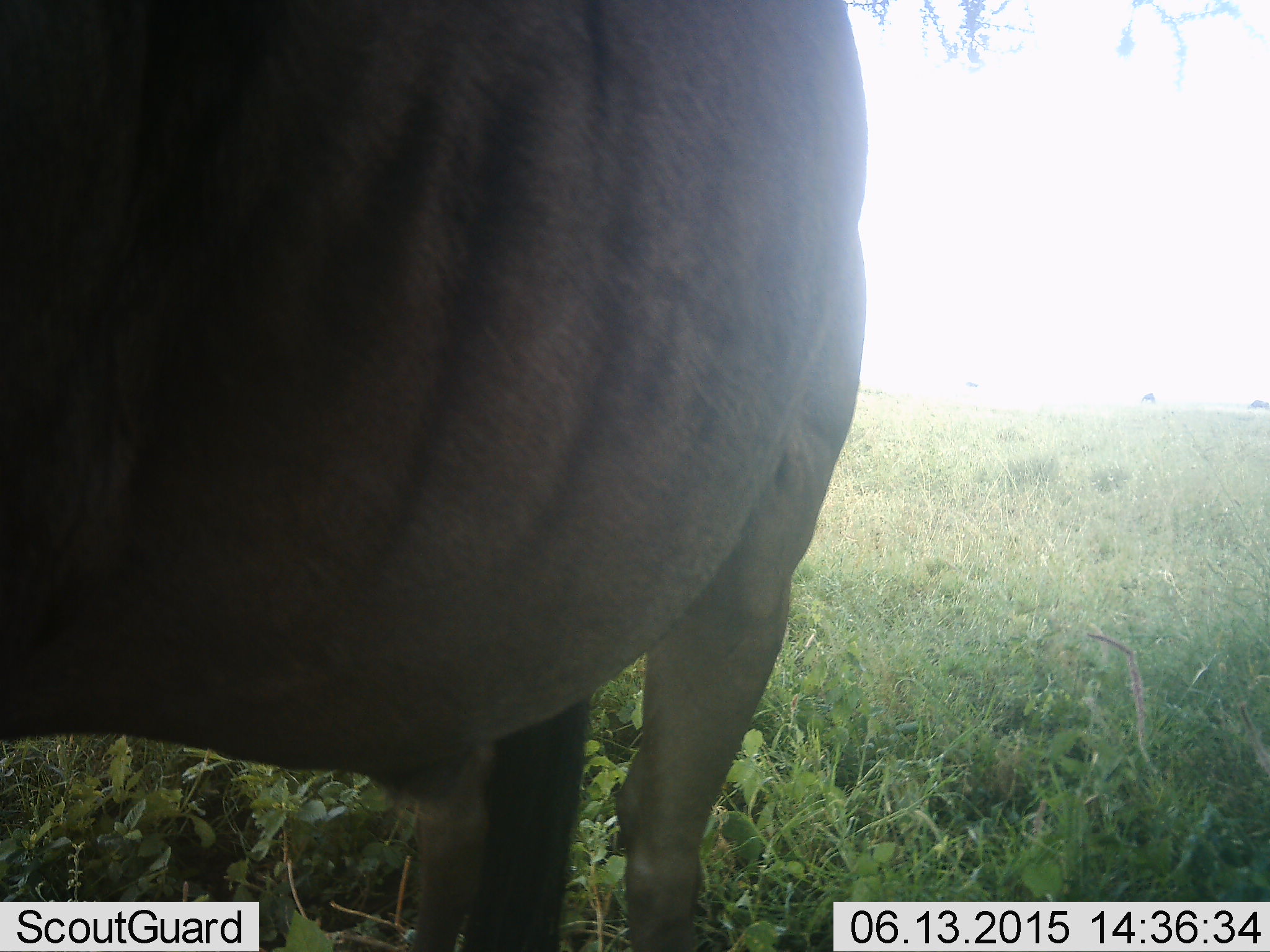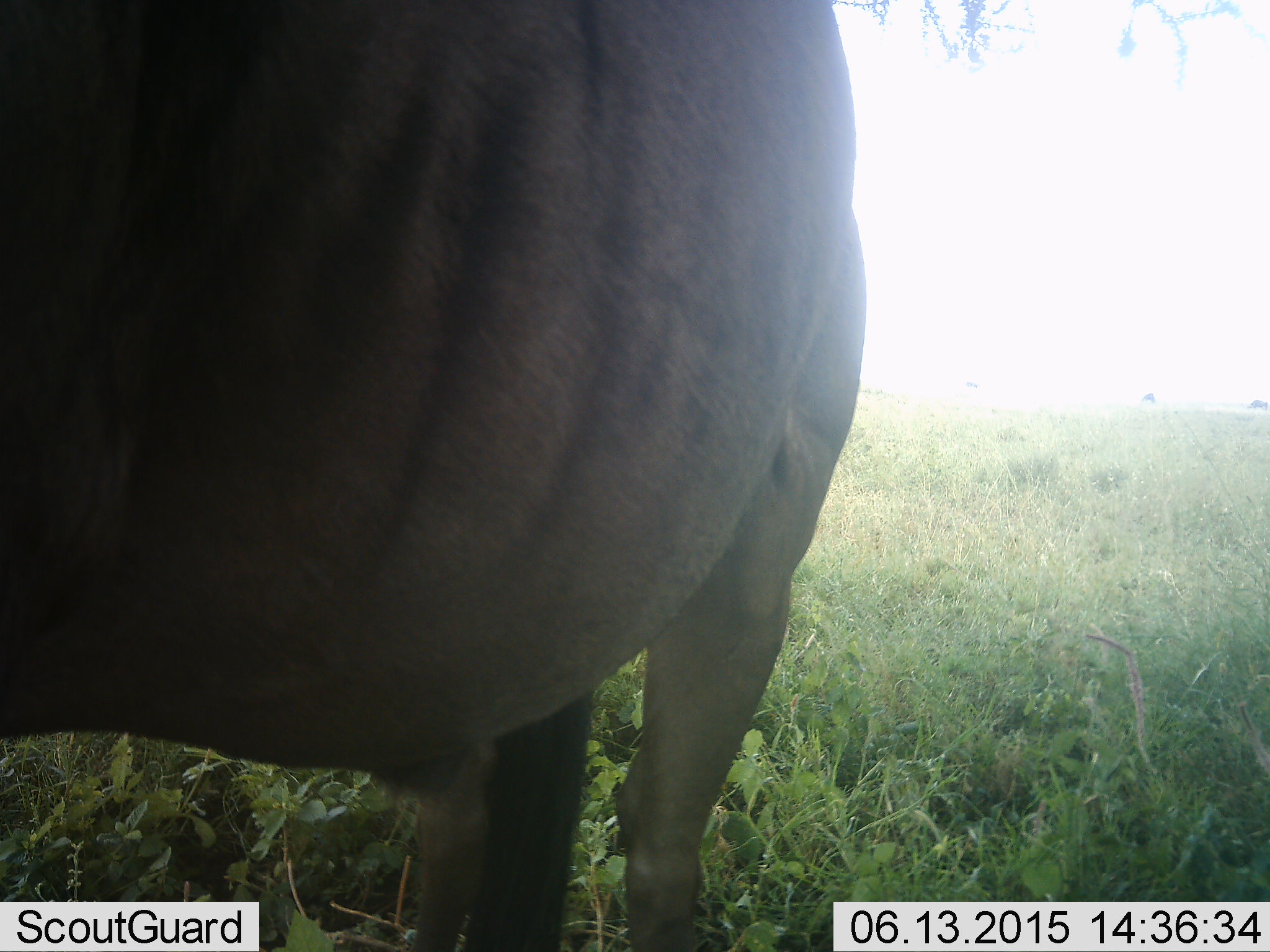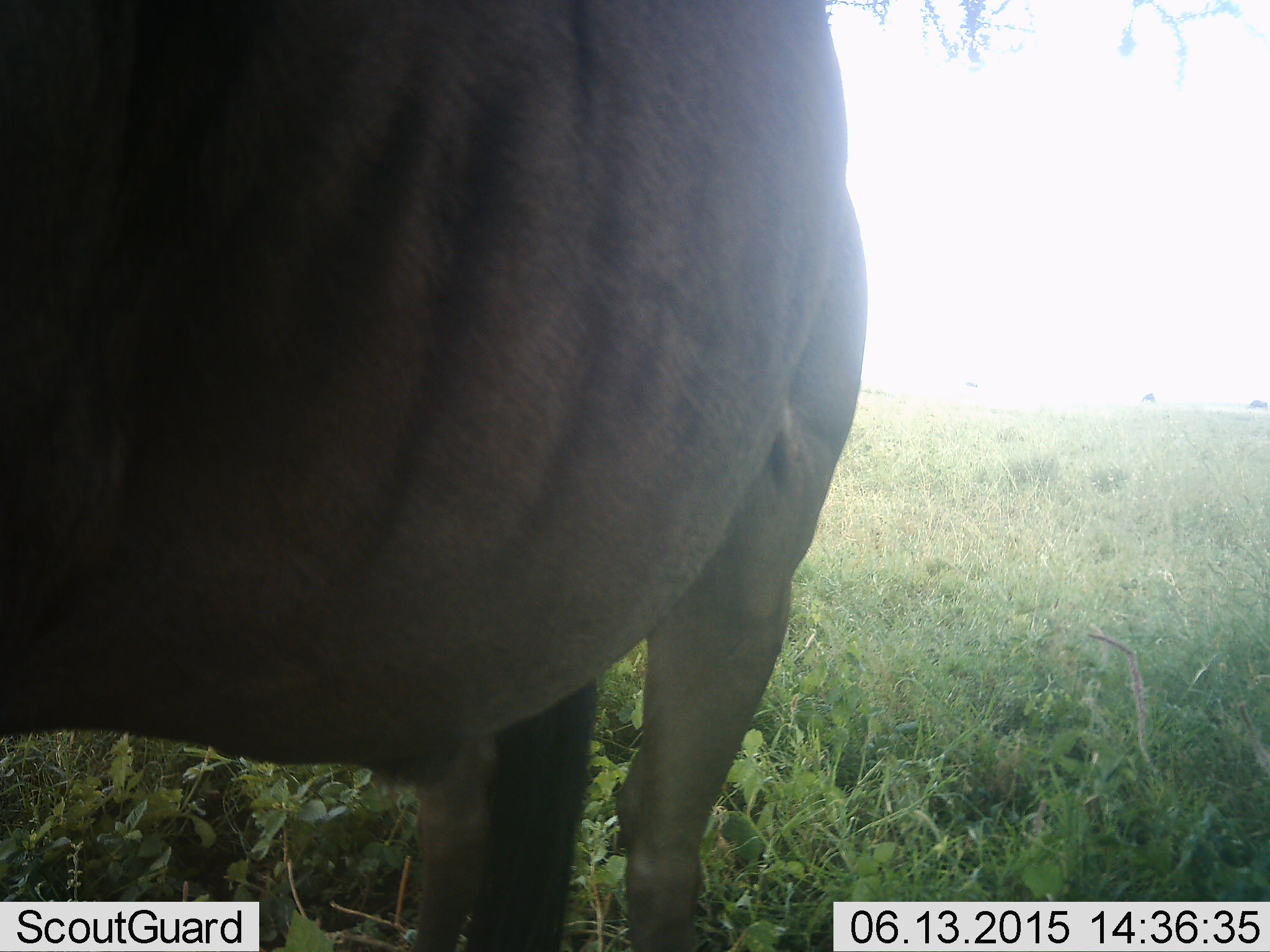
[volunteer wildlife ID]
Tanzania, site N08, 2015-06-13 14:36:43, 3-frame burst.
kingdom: Animalia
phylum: Chordata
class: Mammalia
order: Artiodactyla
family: Bovidae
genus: Connochaetes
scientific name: Connochaetes taurinus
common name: blue wildebeest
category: wildebeest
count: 1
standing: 100%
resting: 0%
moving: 0%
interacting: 10%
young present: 0%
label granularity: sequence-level